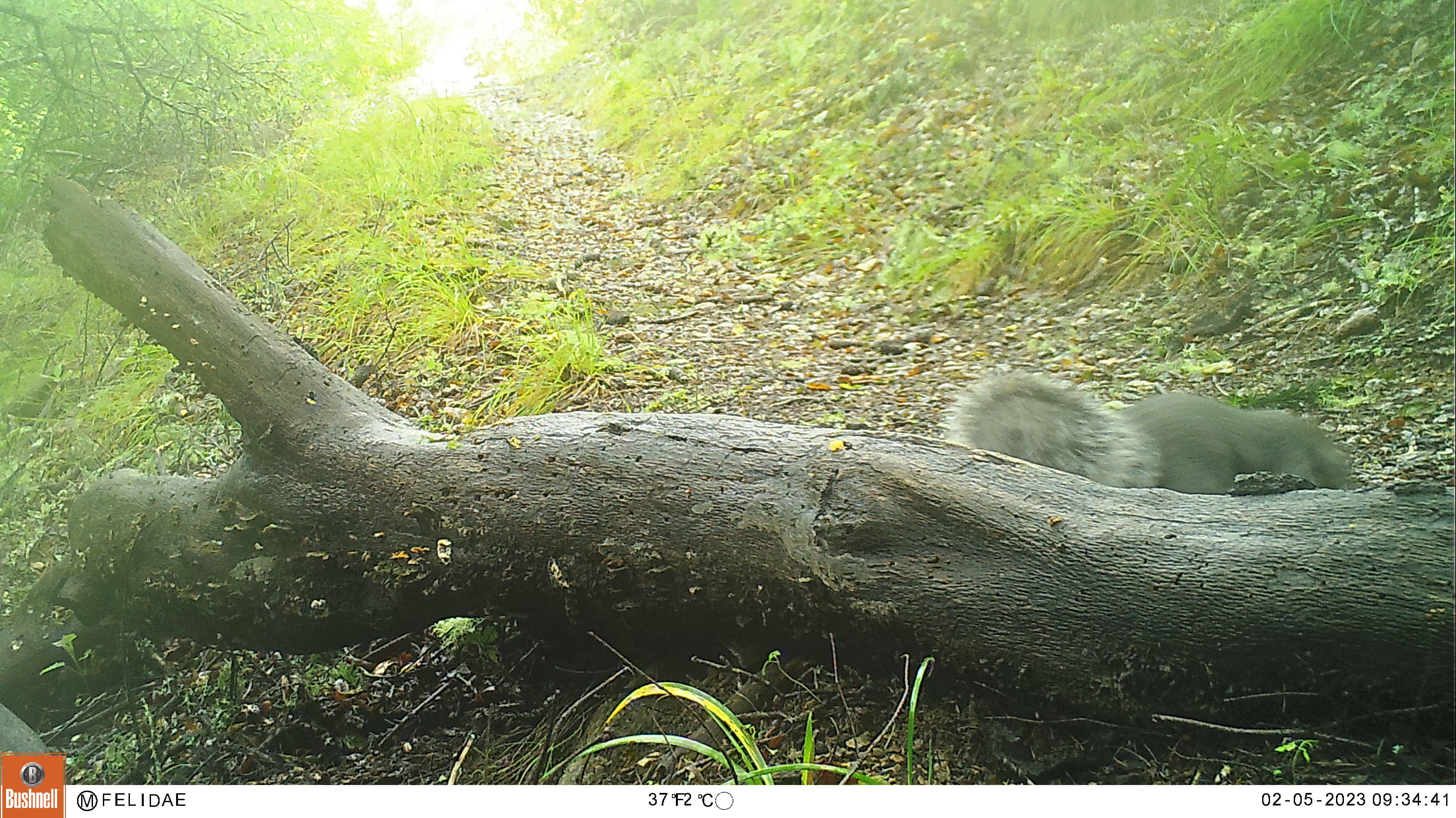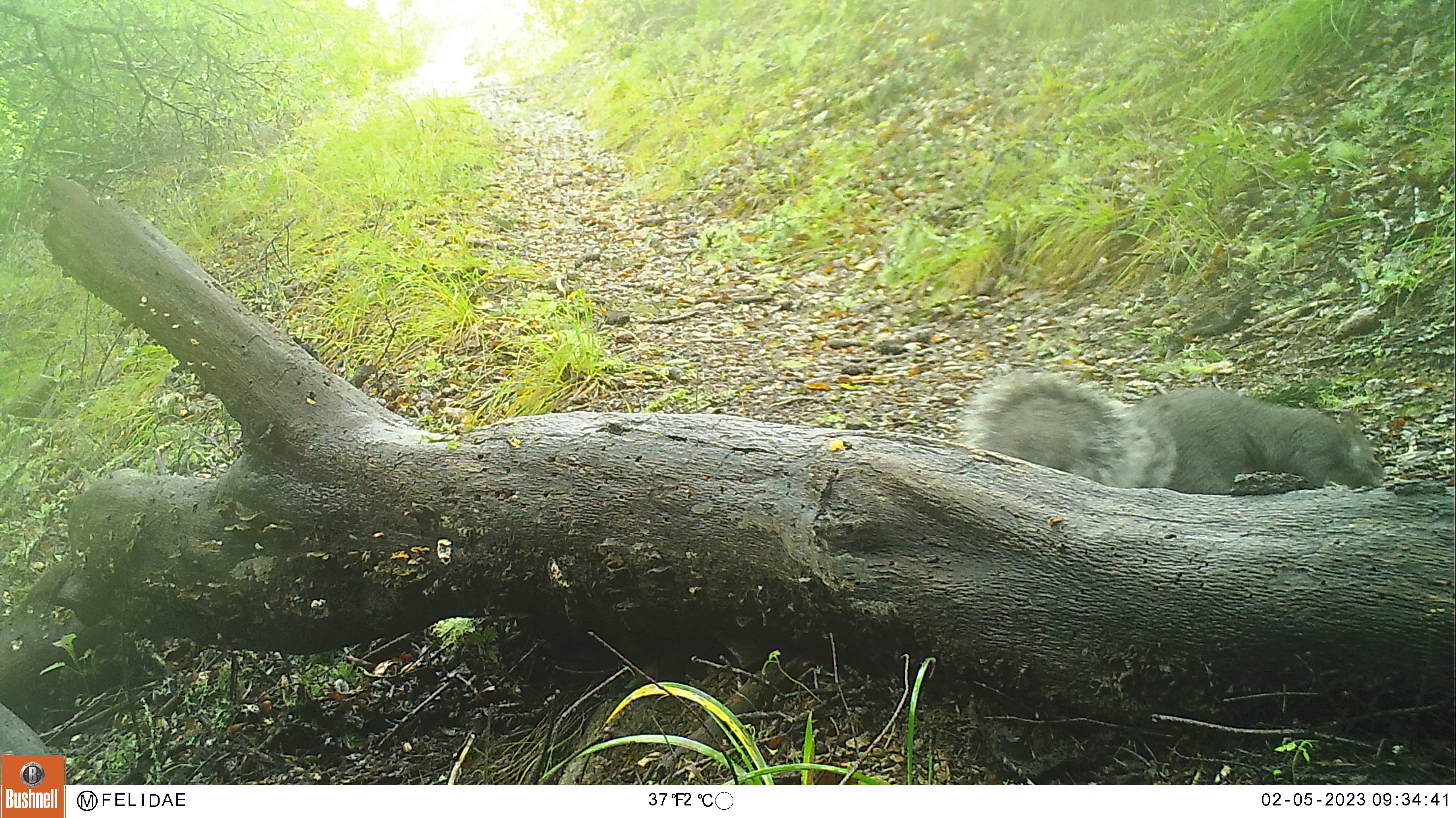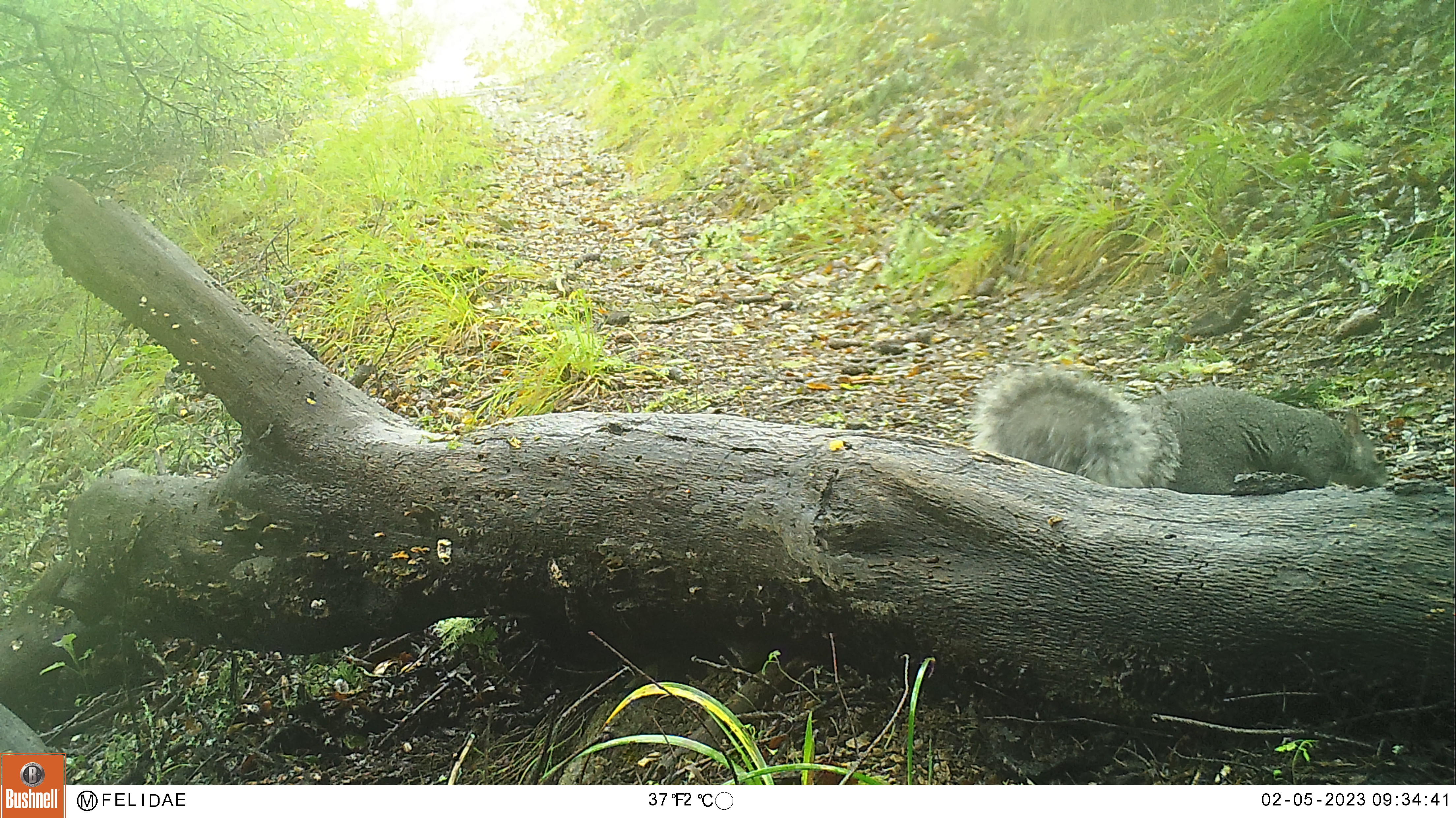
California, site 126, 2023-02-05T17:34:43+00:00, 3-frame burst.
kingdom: Animalia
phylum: Chordata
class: Mammalia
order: Rodentia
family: Sciuridae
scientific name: Sciuridae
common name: squirrel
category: unknown squirrel